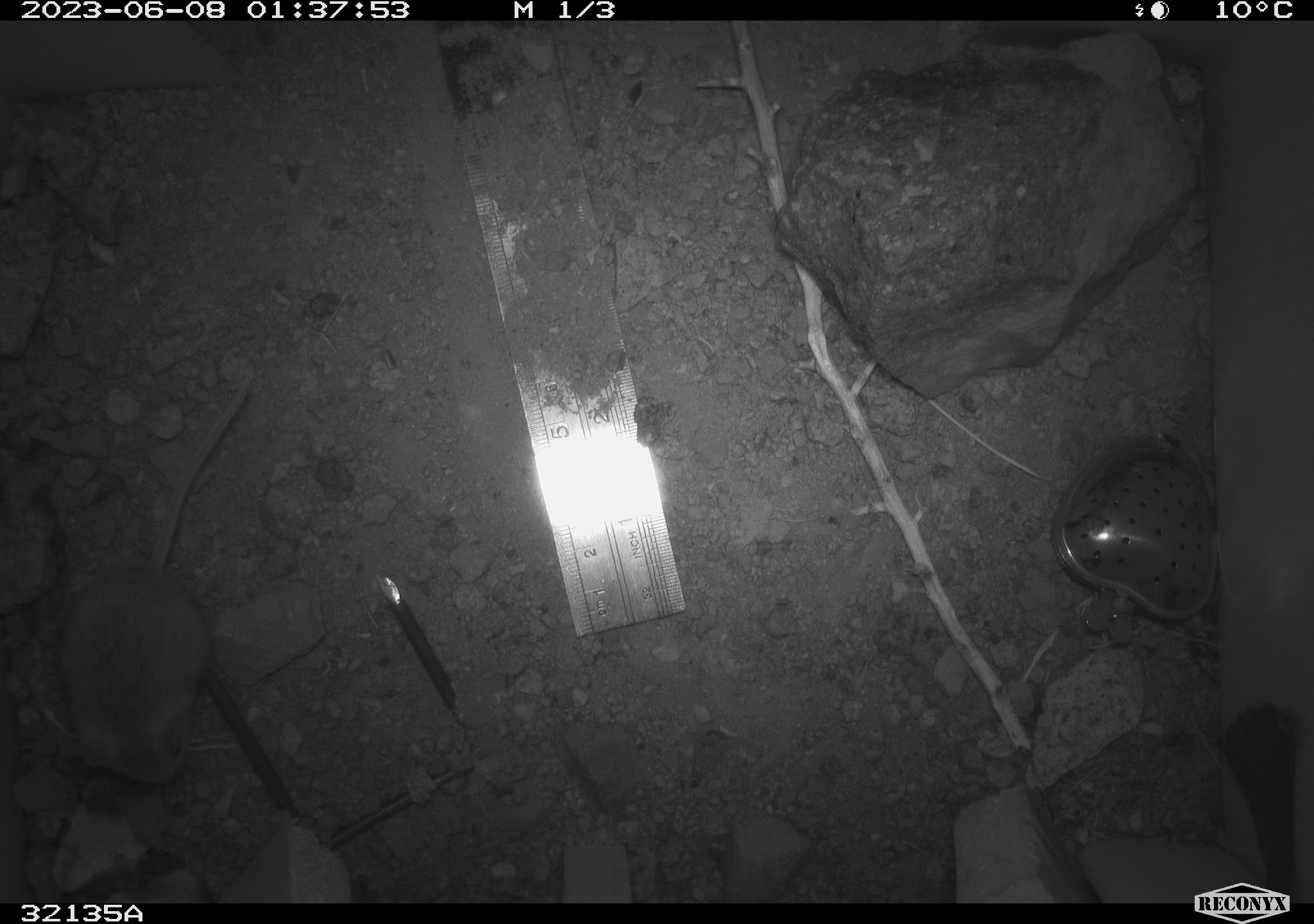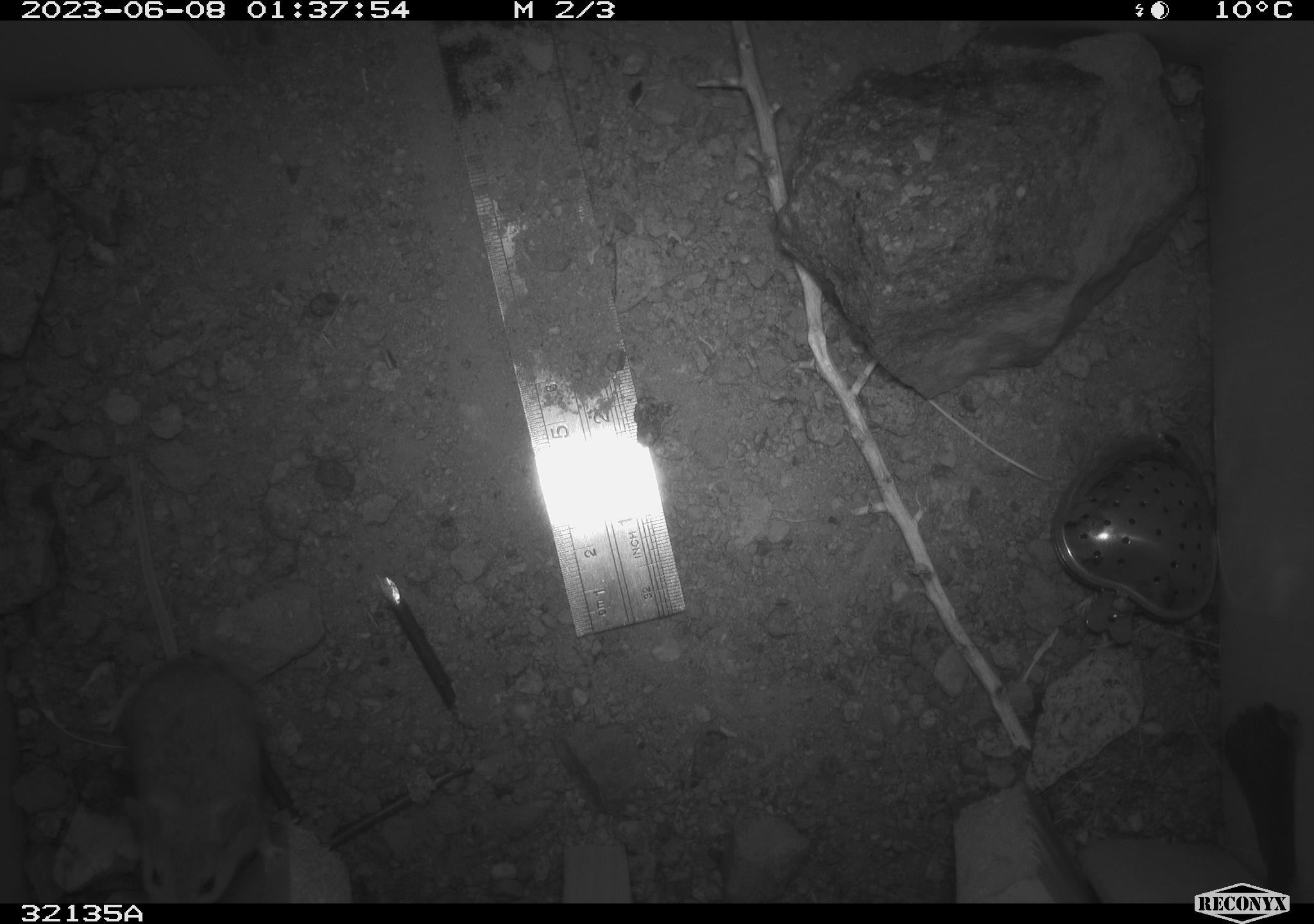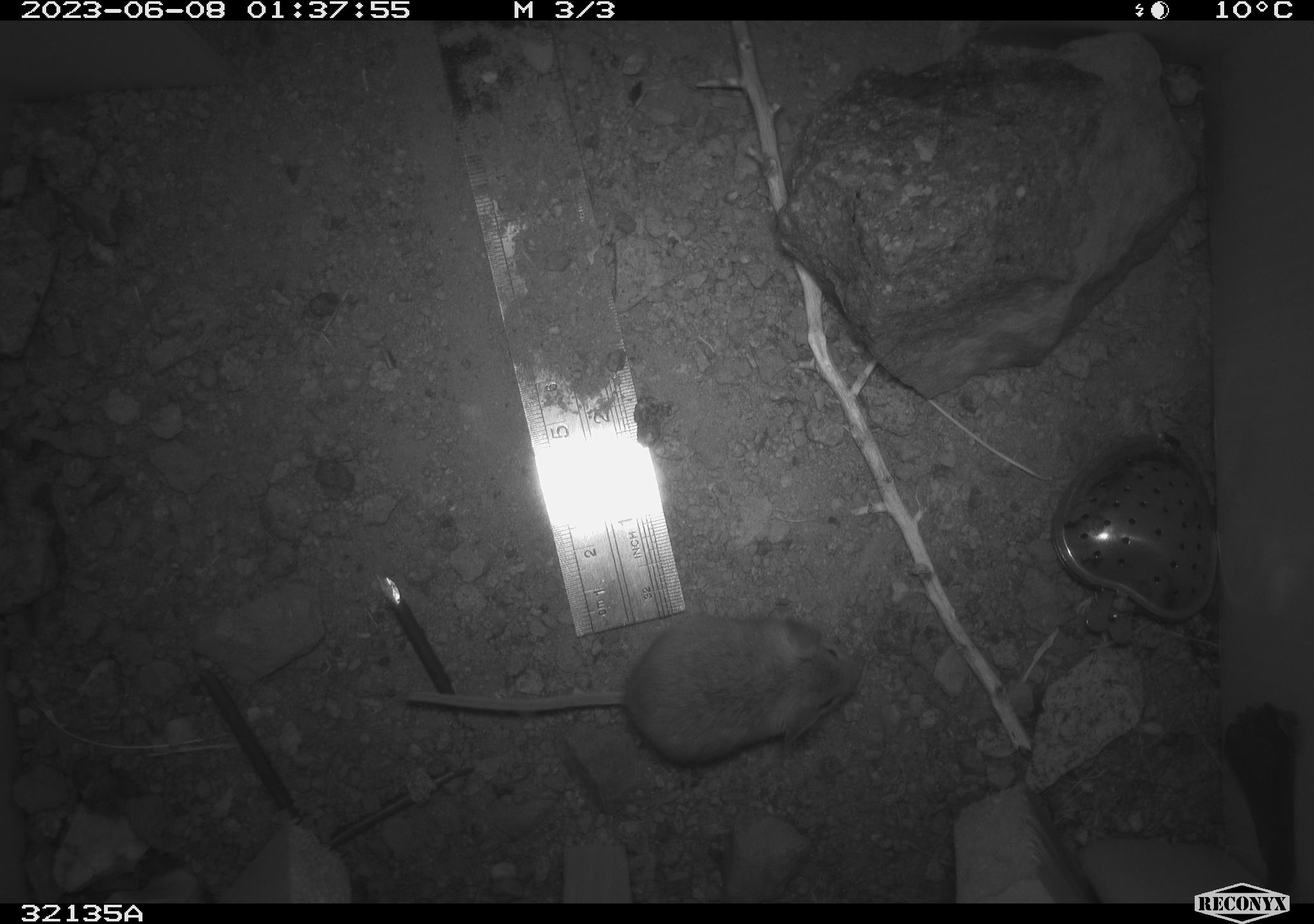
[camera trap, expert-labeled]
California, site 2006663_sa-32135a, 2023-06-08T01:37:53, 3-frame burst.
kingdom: Animalia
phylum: Chordata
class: Mammalia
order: Rodentia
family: Heteromyidae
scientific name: Heteromyidae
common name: kangaroo rats and pocket mice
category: heteromyidae family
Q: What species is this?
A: Heteromyidae family (kangaroo rats and pocket mice) (Heteromyidae).